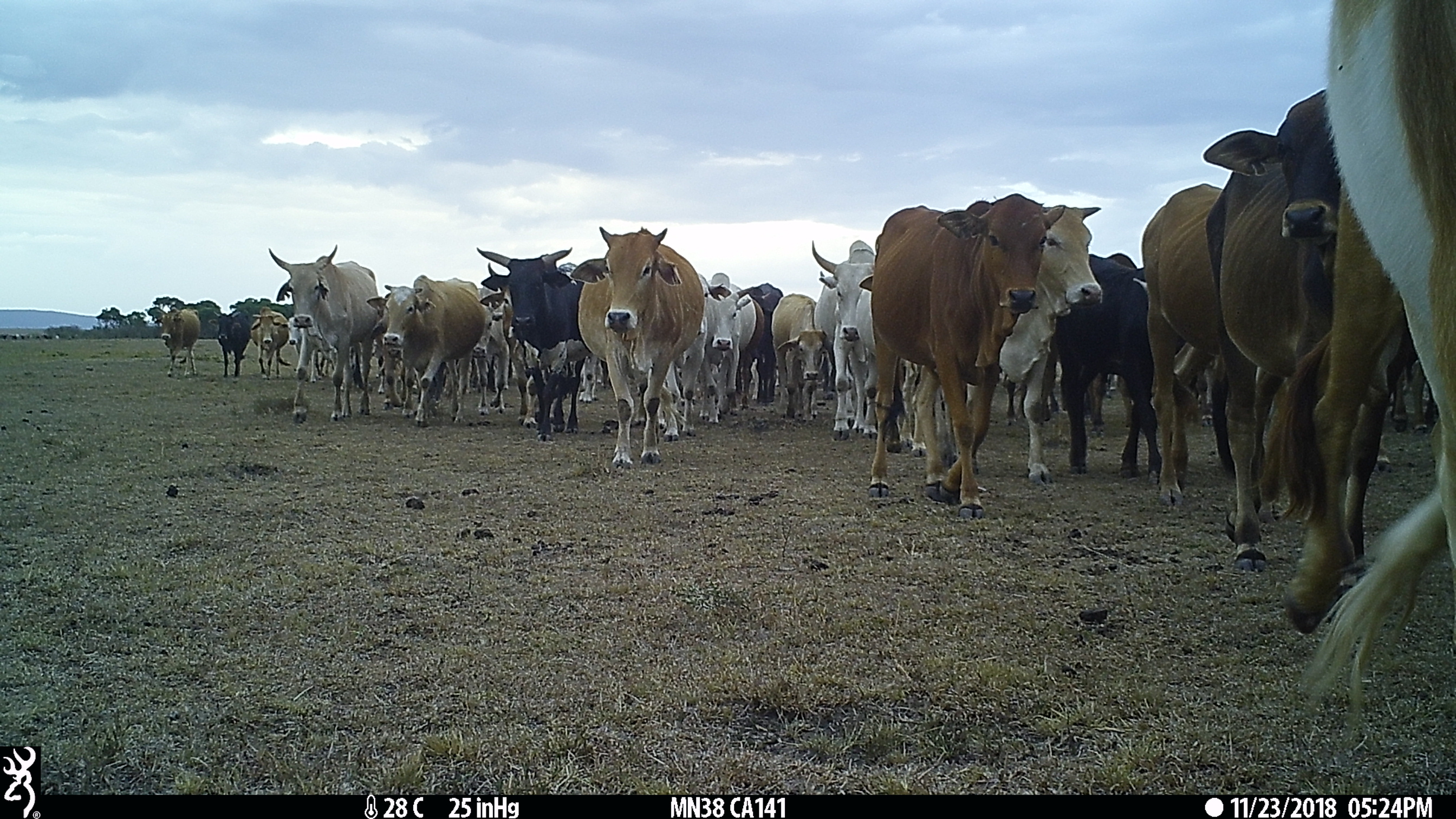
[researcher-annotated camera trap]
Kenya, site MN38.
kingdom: Animalia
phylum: Chordata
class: Mammalia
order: Artiodactyla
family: Bovidae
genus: Bos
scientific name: Bos taurus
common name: cattle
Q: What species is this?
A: Cattle (Bos taurus).